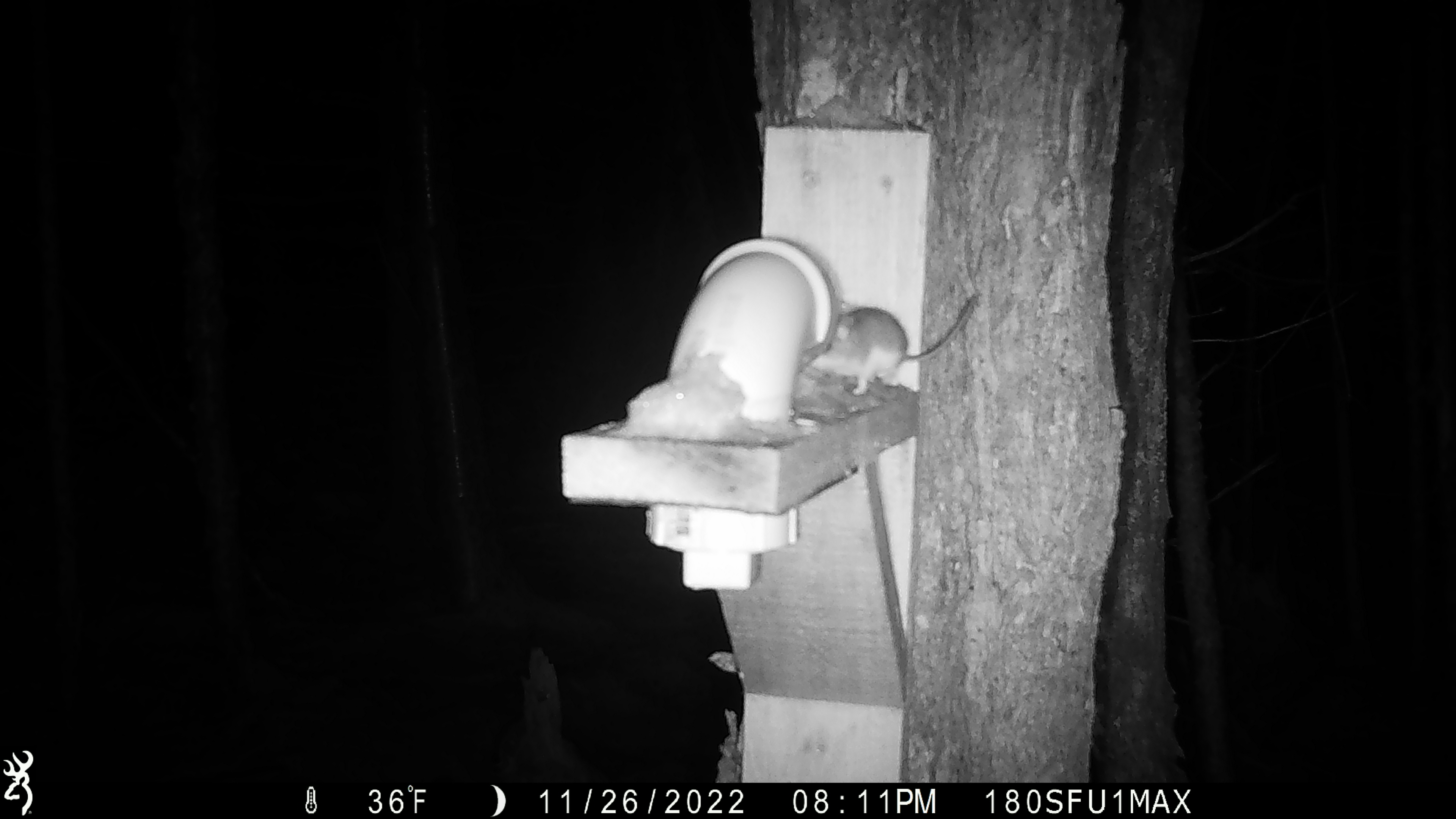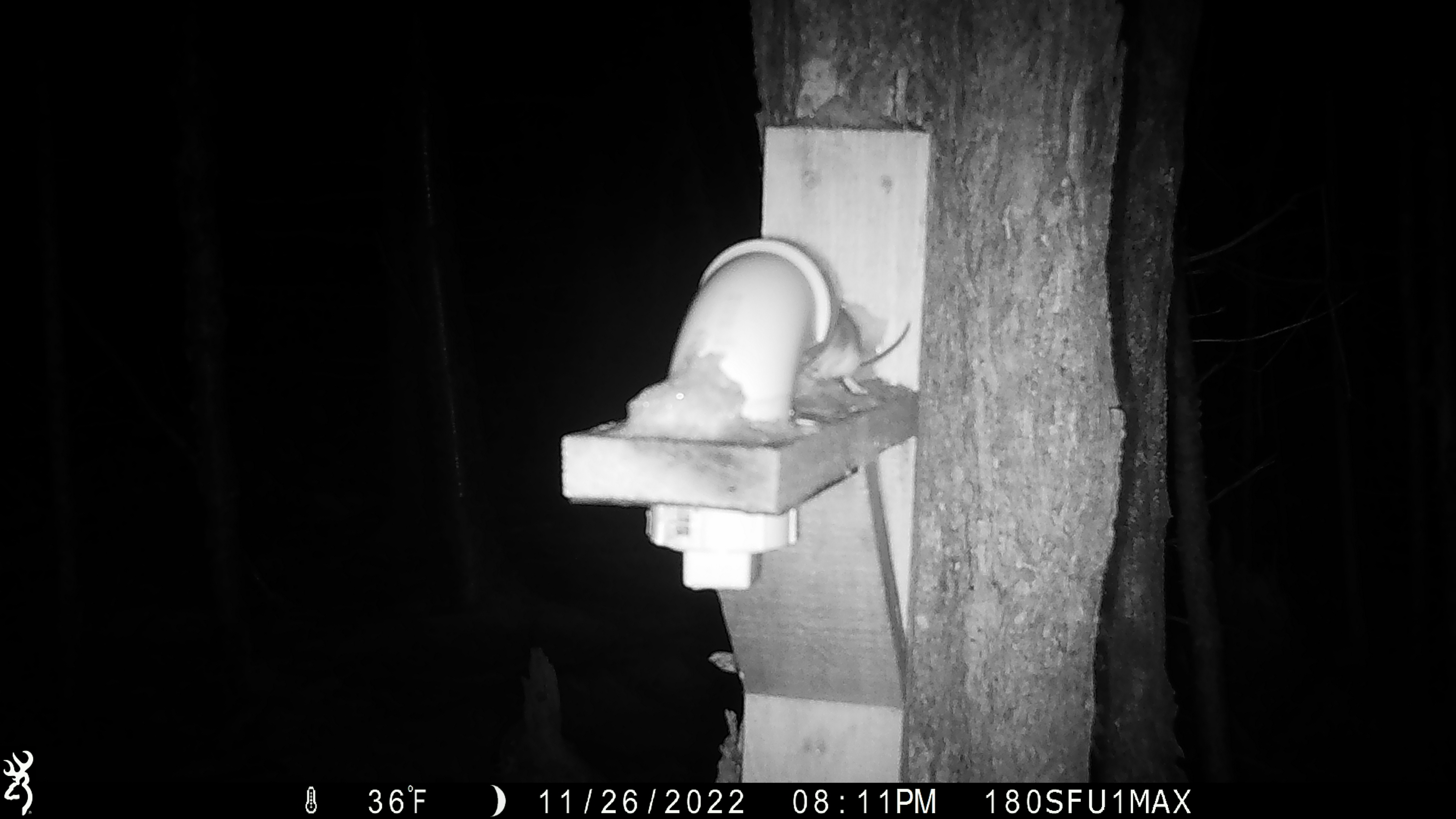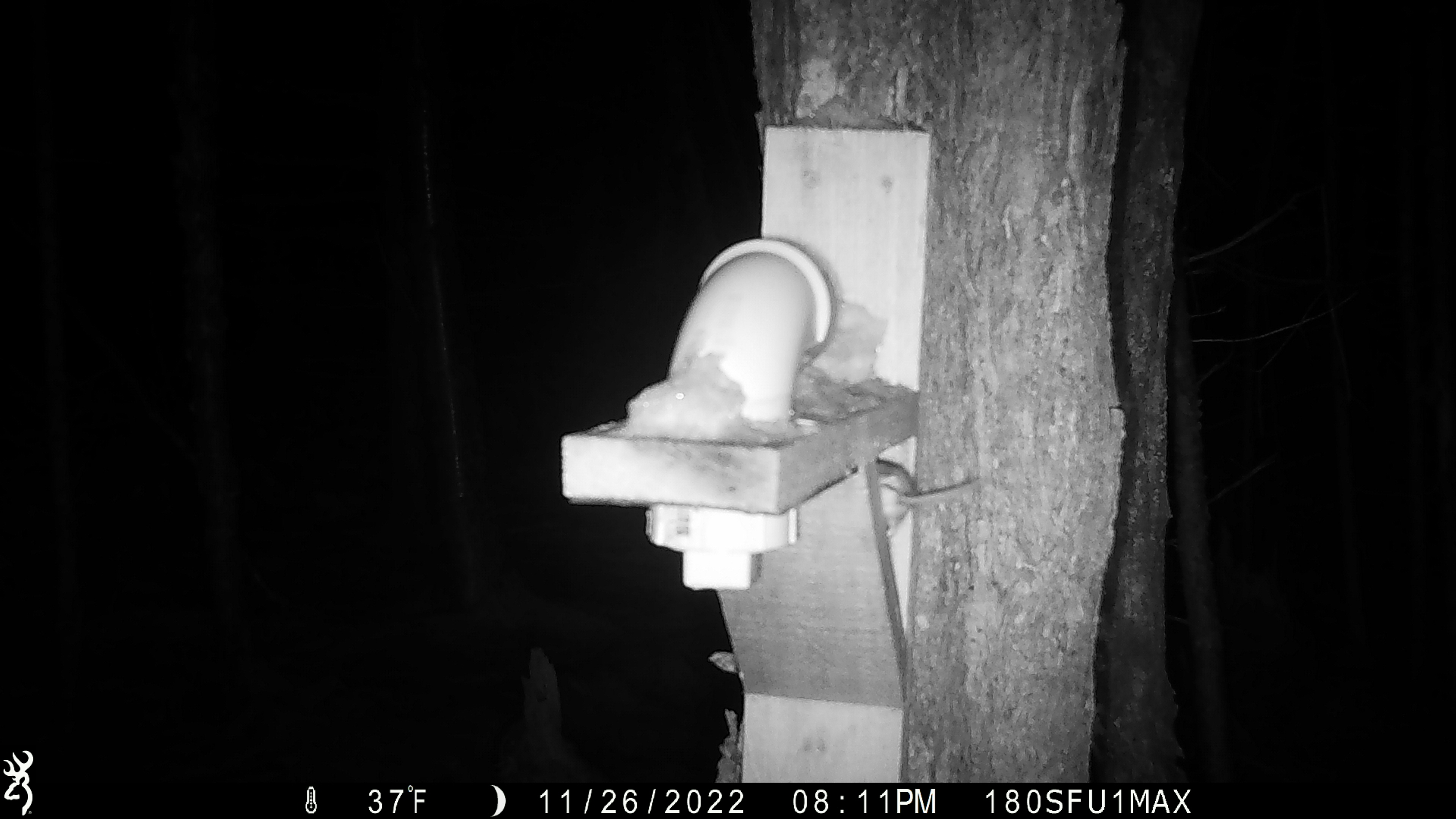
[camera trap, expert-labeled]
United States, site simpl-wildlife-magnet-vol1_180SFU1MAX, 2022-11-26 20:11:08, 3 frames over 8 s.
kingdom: Animalia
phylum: Chordata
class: Mammalia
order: Rodentia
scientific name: Rodentia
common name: mouse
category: mouse sp.